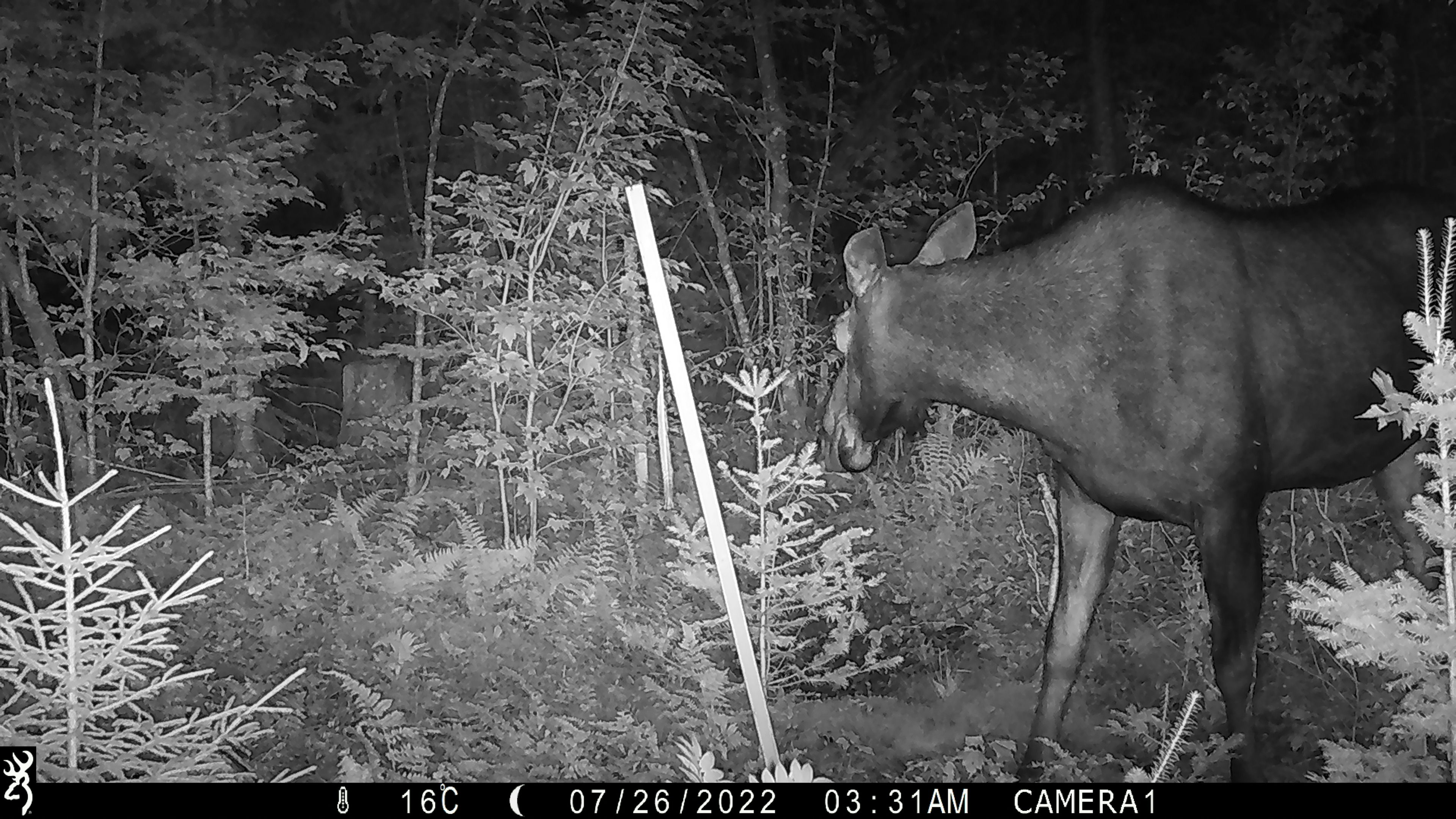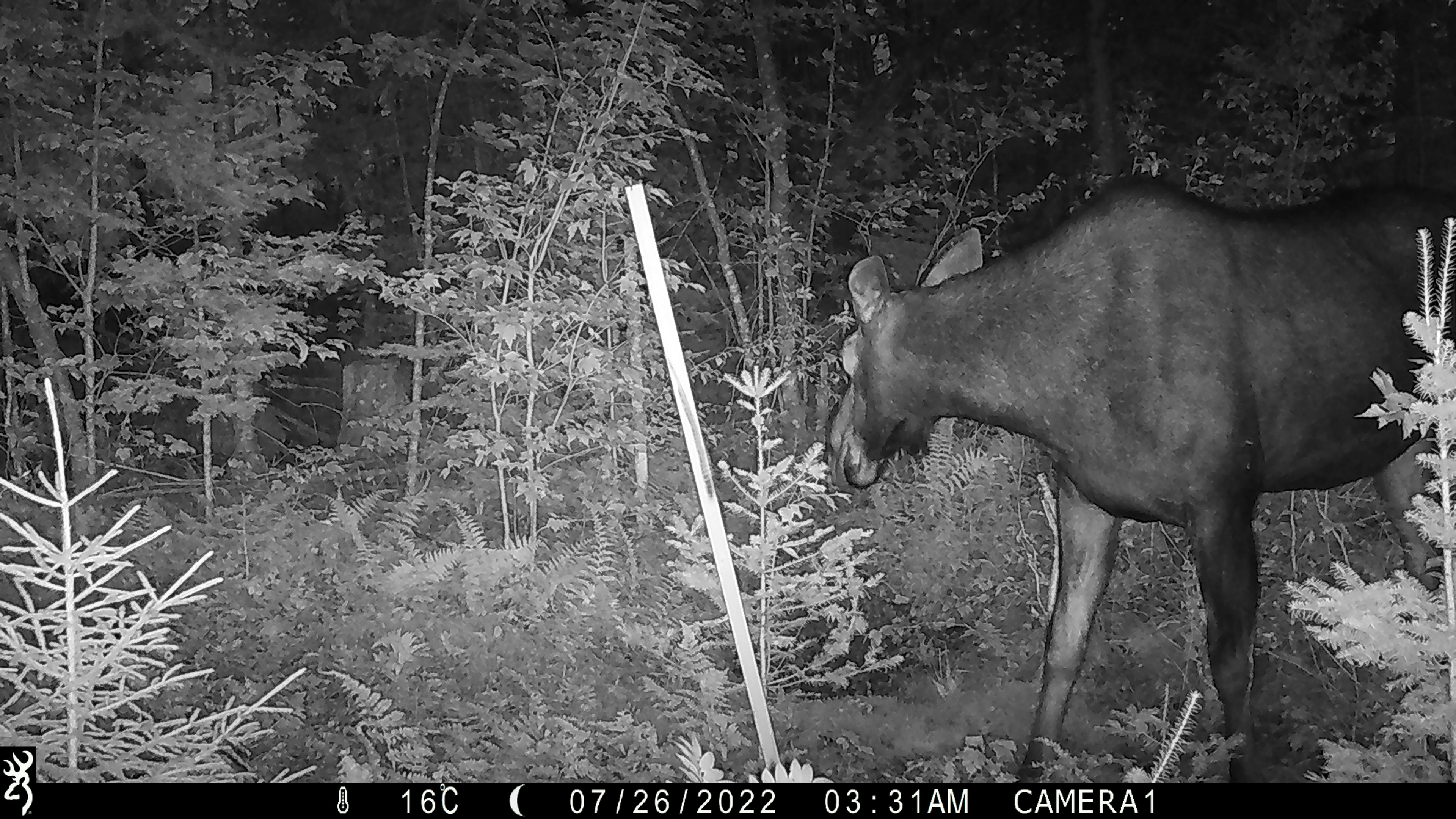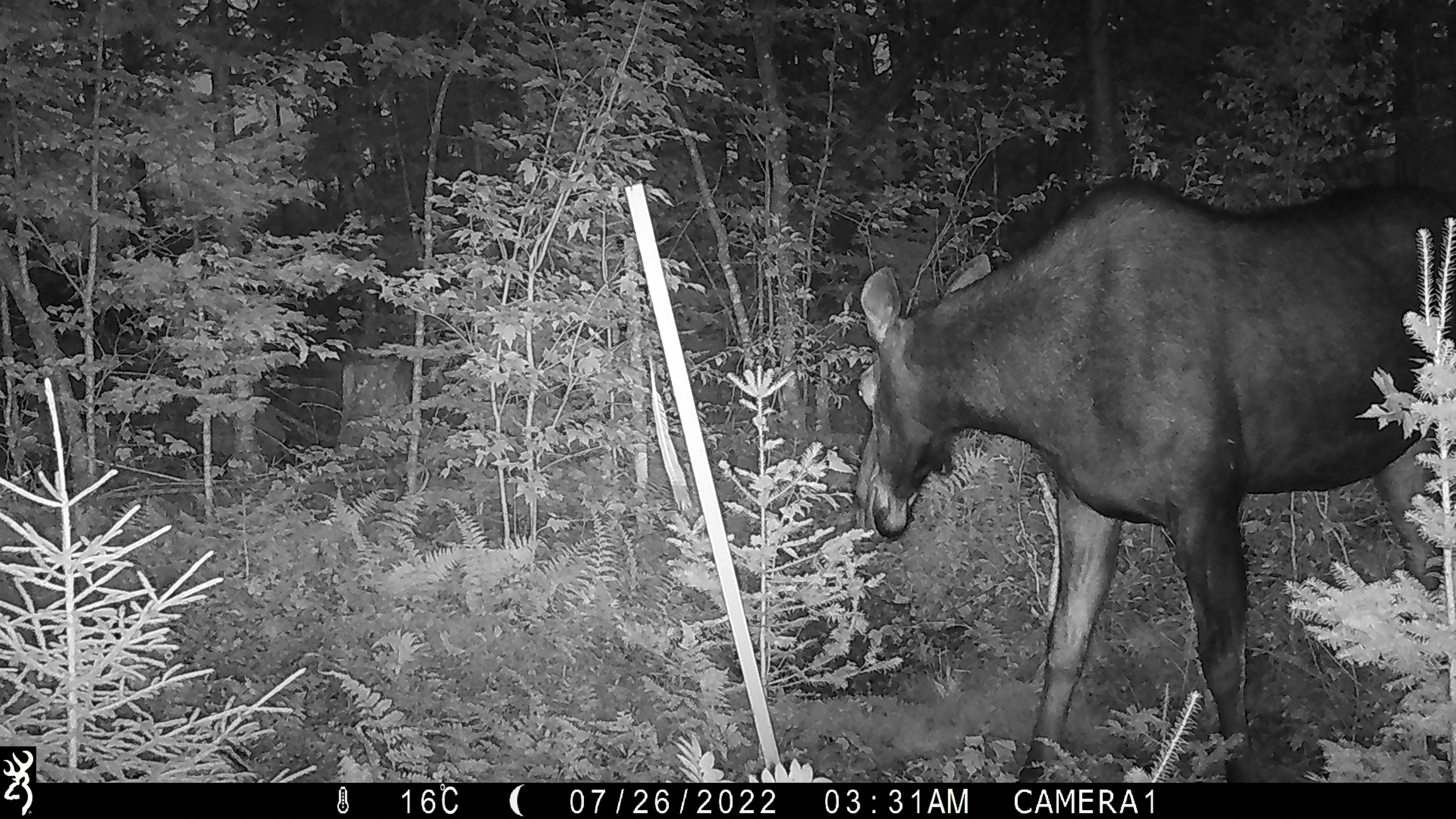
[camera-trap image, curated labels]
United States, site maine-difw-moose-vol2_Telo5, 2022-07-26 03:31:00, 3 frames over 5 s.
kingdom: Animalia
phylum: Chordata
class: Mammalia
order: Artiodactyla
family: Cervidae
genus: Alces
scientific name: Alces alces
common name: moose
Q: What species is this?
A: Moose (Alces alces).